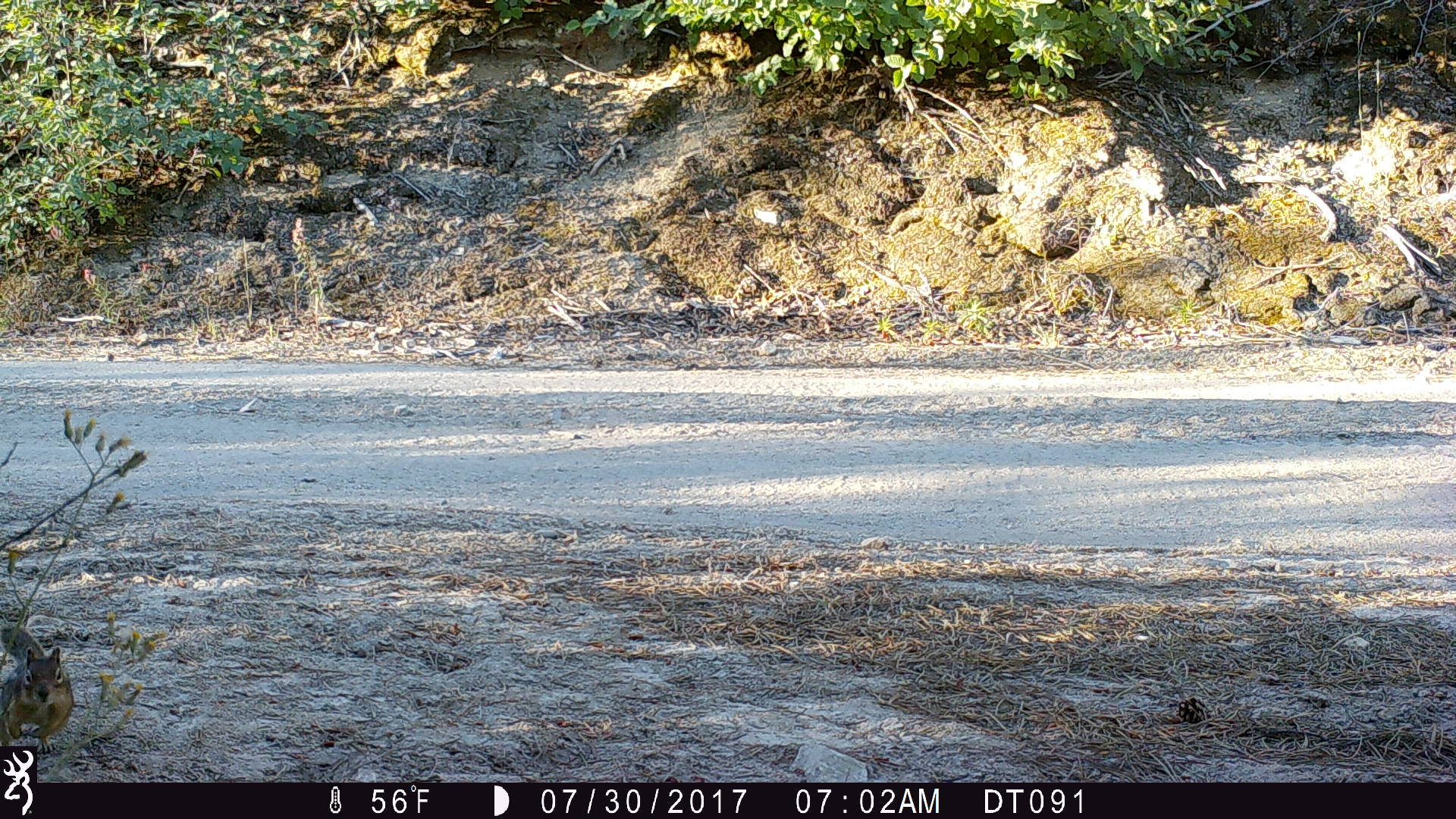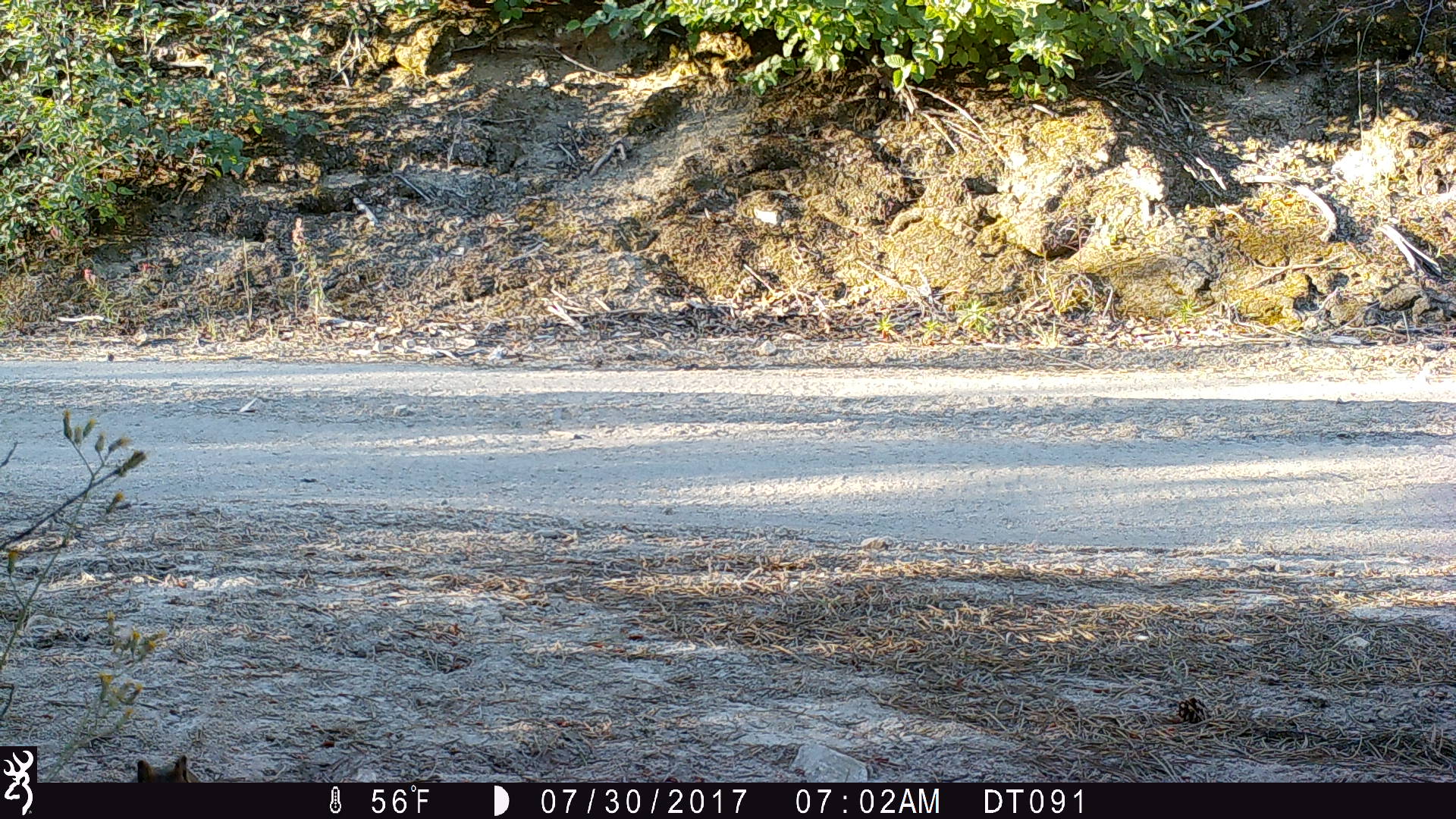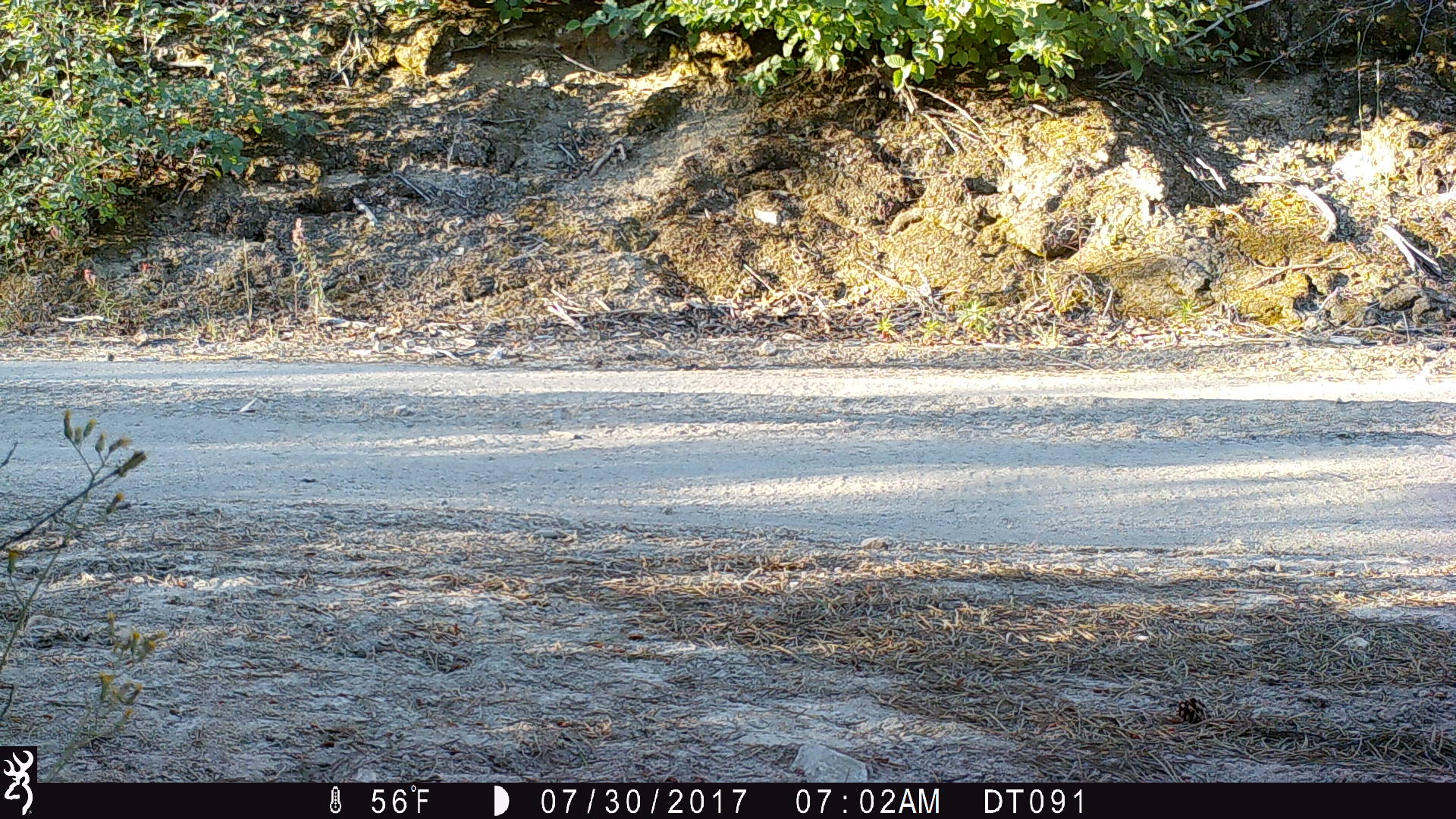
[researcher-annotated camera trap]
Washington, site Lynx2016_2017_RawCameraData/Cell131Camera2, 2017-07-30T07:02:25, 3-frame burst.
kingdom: Animalia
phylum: Chordata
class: Mammalia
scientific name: Mammalia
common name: small mammal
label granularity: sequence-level